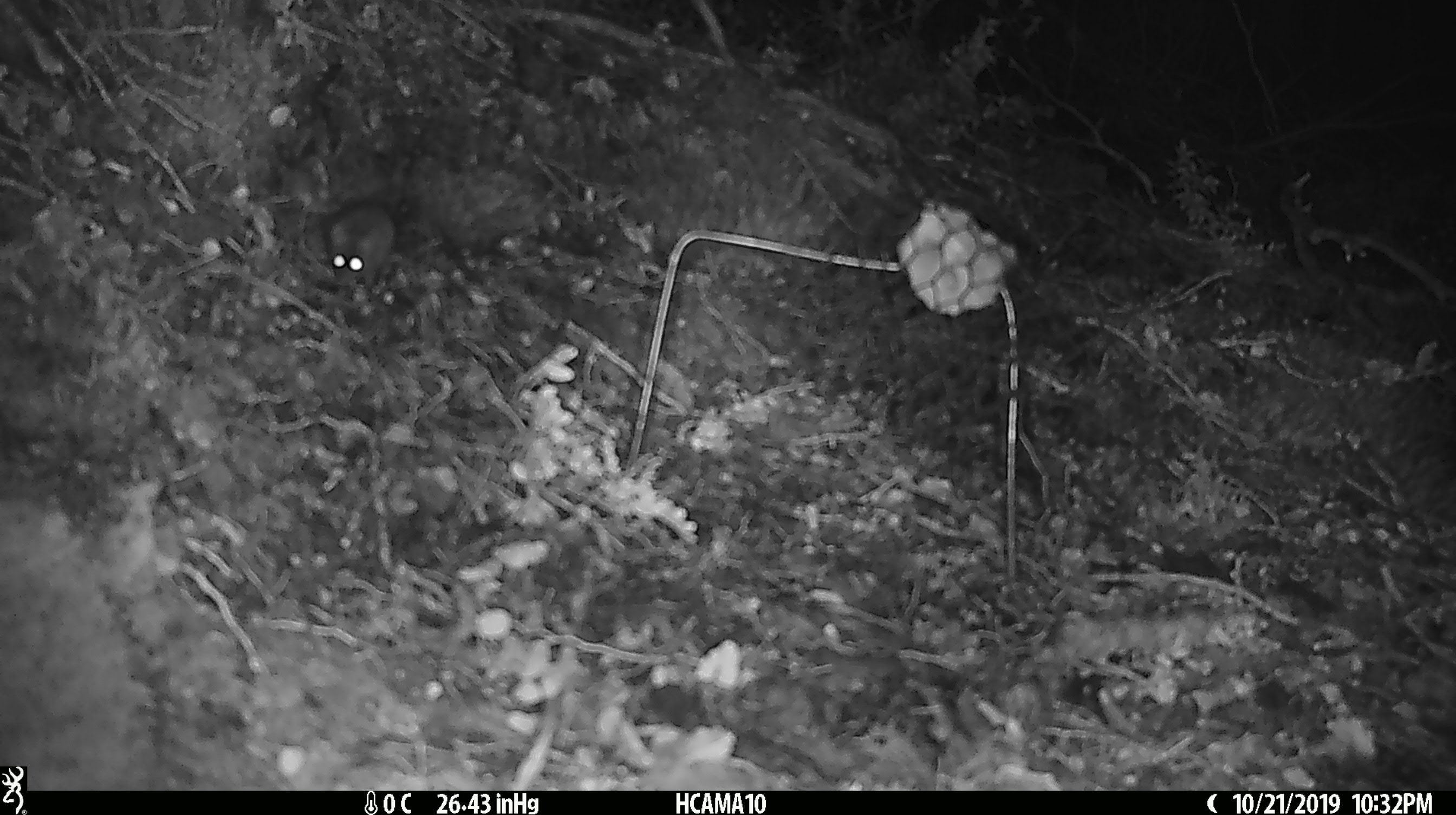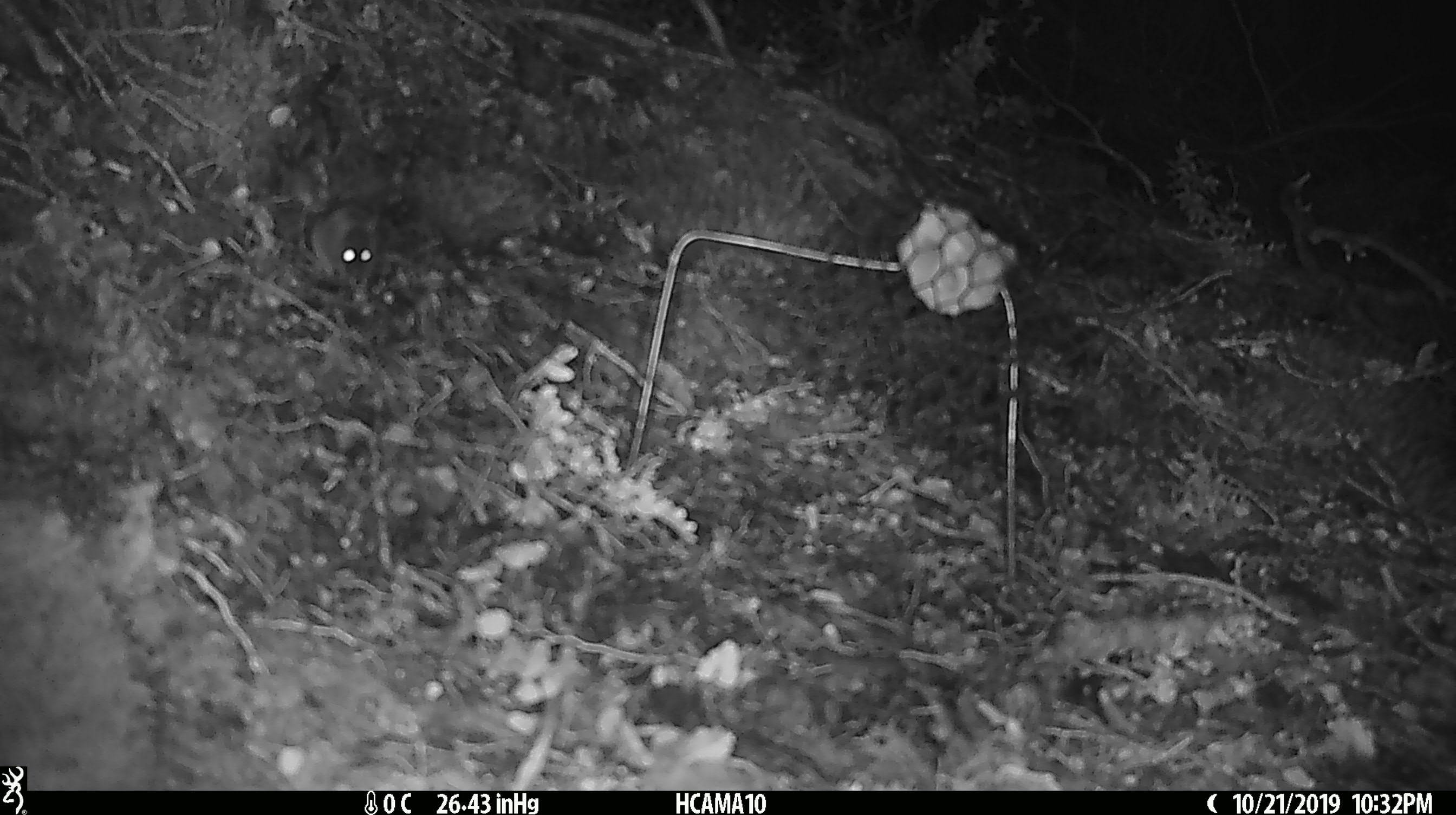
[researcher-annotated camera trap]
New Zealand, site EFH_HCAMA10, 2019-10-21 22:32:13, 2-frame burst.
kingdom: Animalia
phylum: Chordata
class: Mammalia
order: Rodentia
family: Muridae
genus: Mus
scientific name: Mus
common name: mouse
Mouse (Mus).